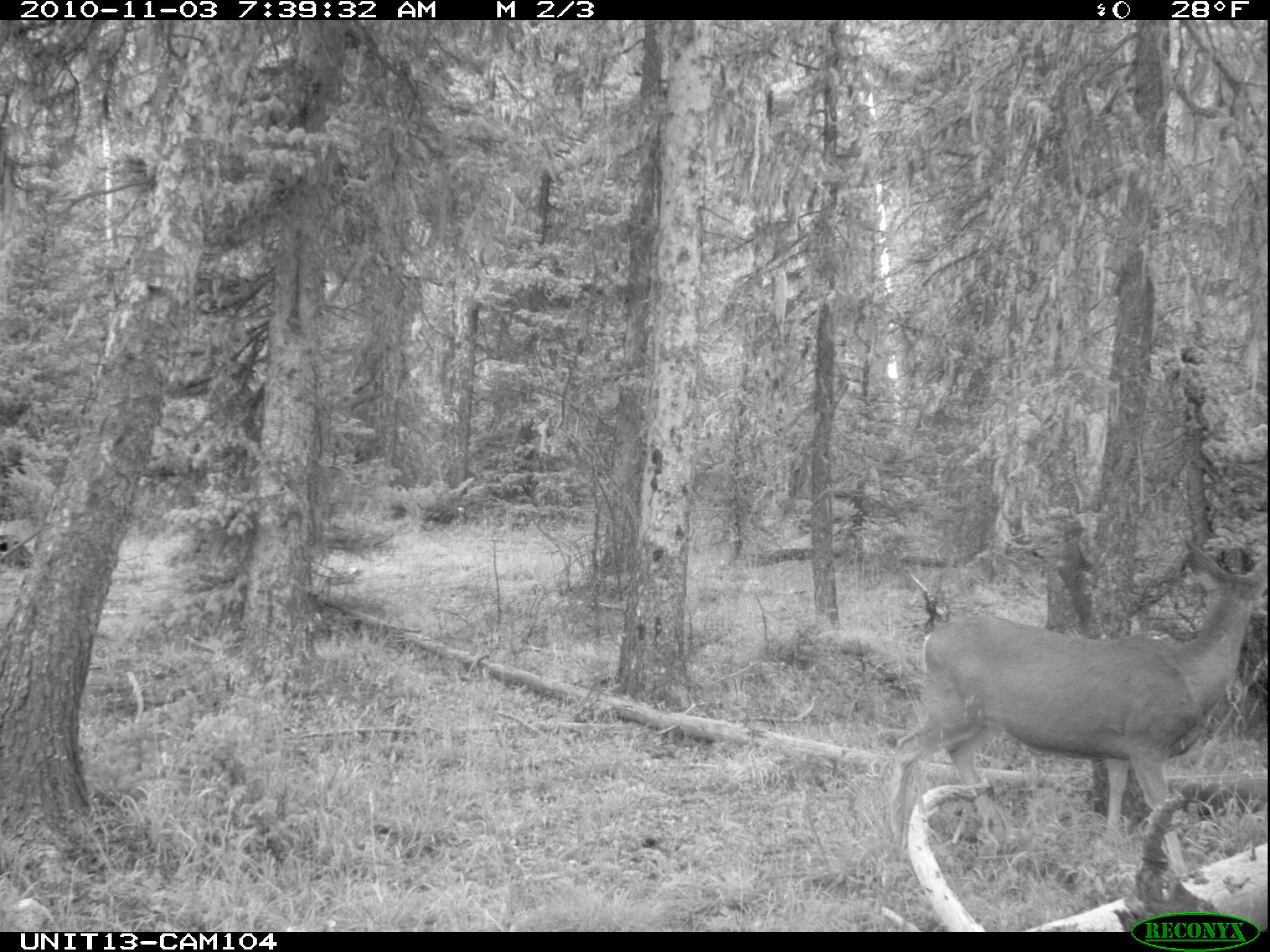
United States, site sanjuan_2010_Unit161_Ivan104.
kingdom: Animalia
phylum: Chordata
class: Mammalia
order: Artiodactyla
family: Cervidae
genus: Odocoileus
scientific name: Odocoileus hemionus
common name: mule deer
Odocoileus hemionus (mule deer).